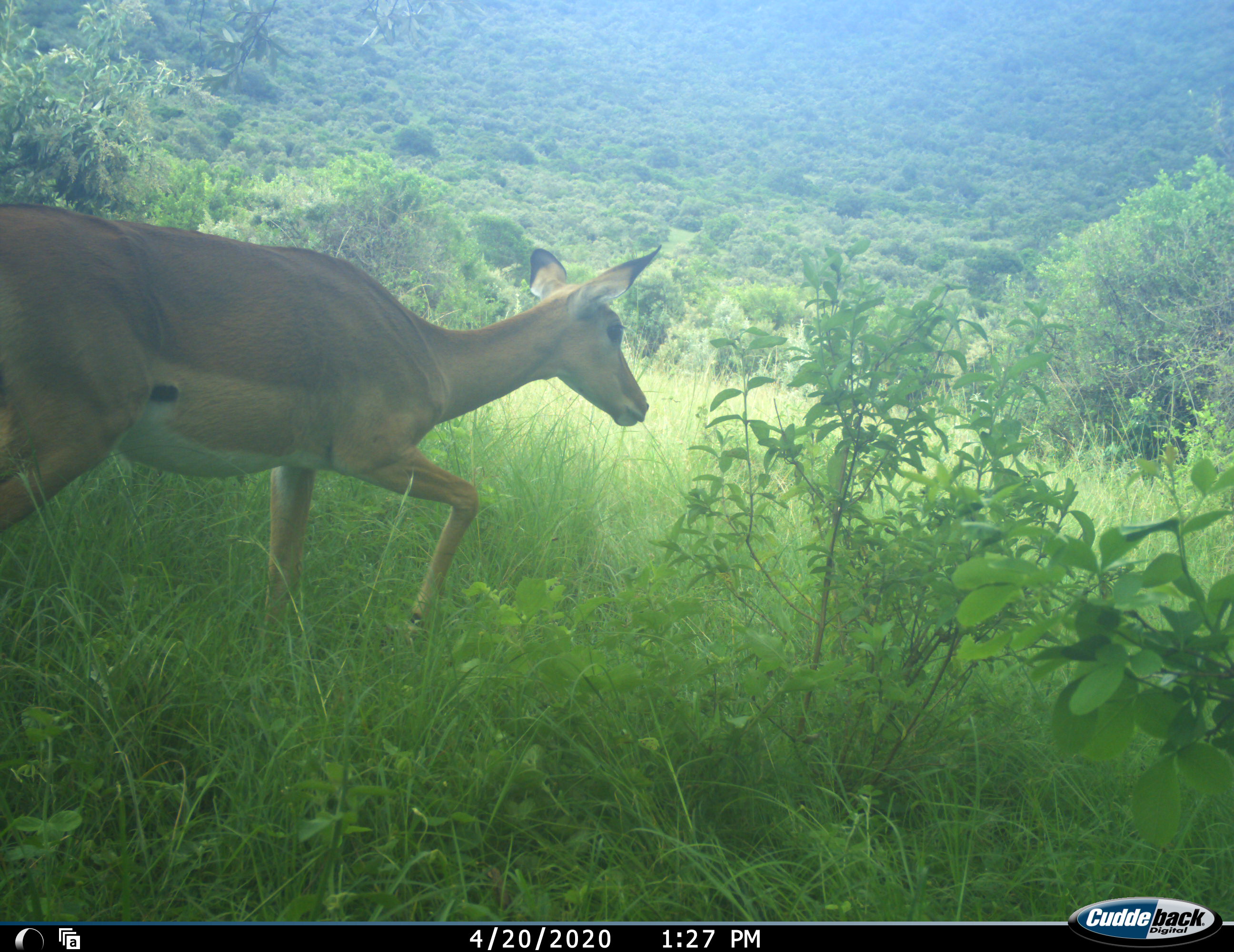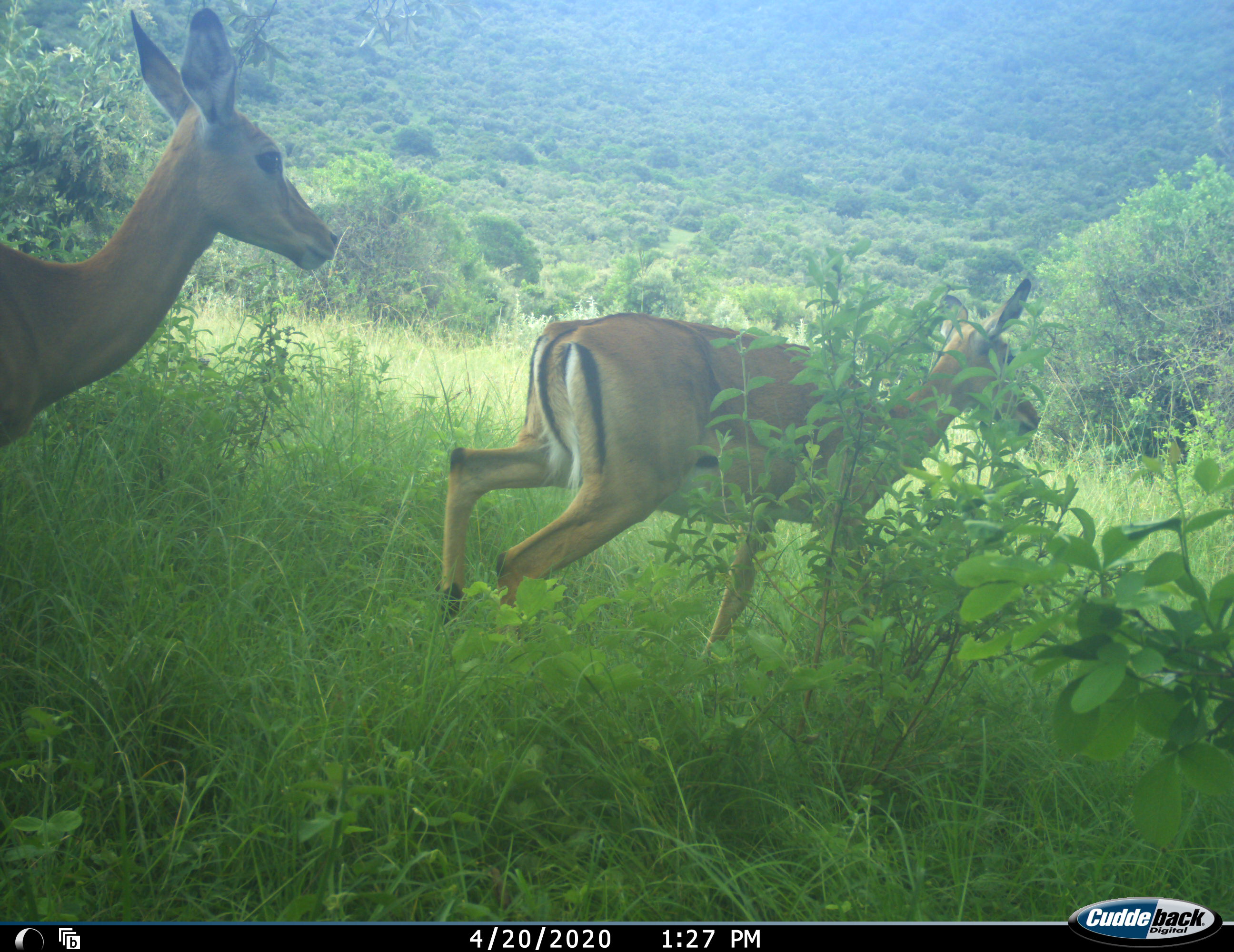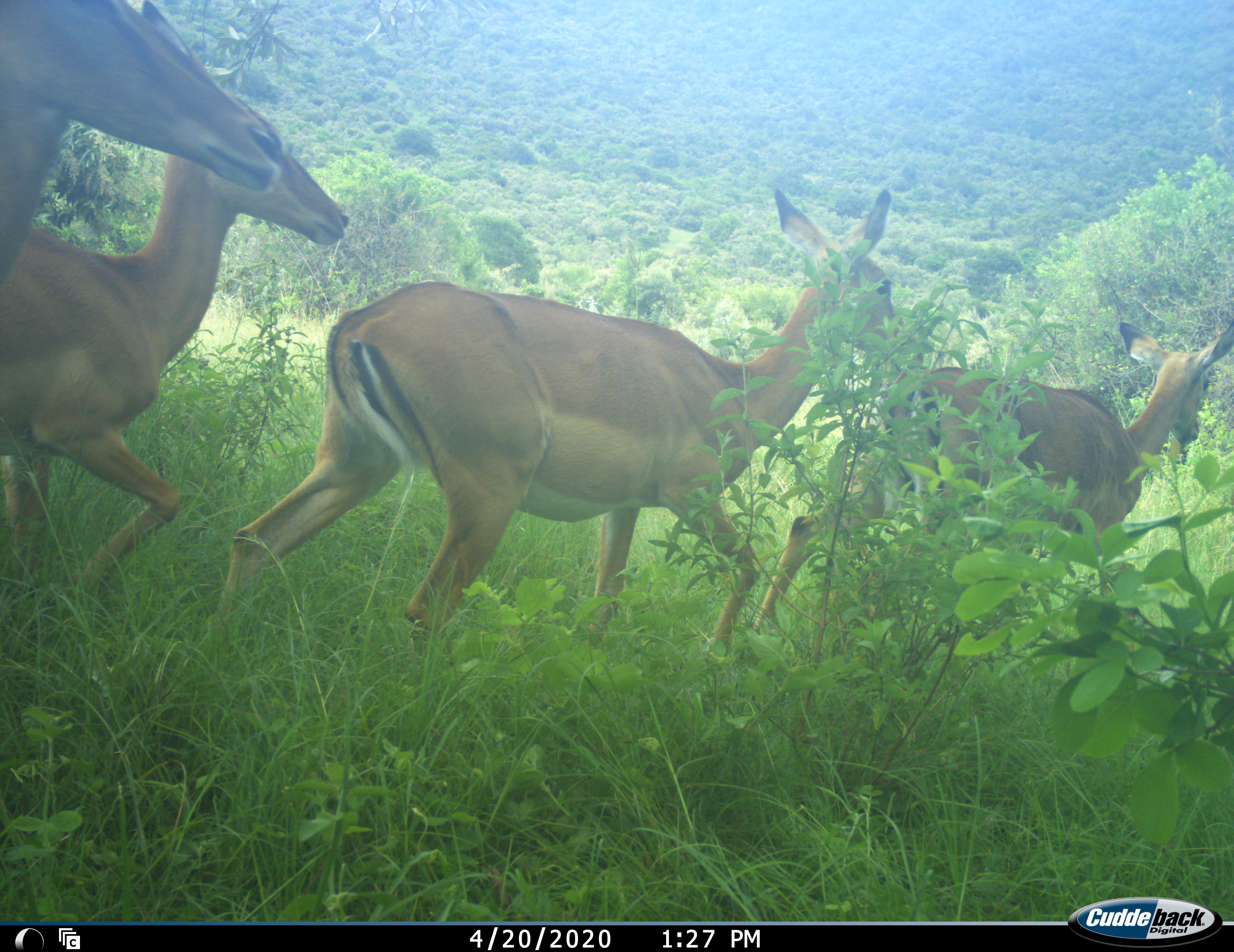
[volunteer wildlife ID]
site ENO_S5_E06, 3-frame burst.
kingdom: Animalia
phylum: Chordata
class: Mammalia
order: Artiodactyla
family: Bovidae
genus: Aepyceros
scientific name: Aepyceros melampus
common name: impala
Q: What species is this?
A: Impala (Aepyceros melampus).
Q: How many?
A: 4.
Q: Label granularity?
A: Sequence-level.